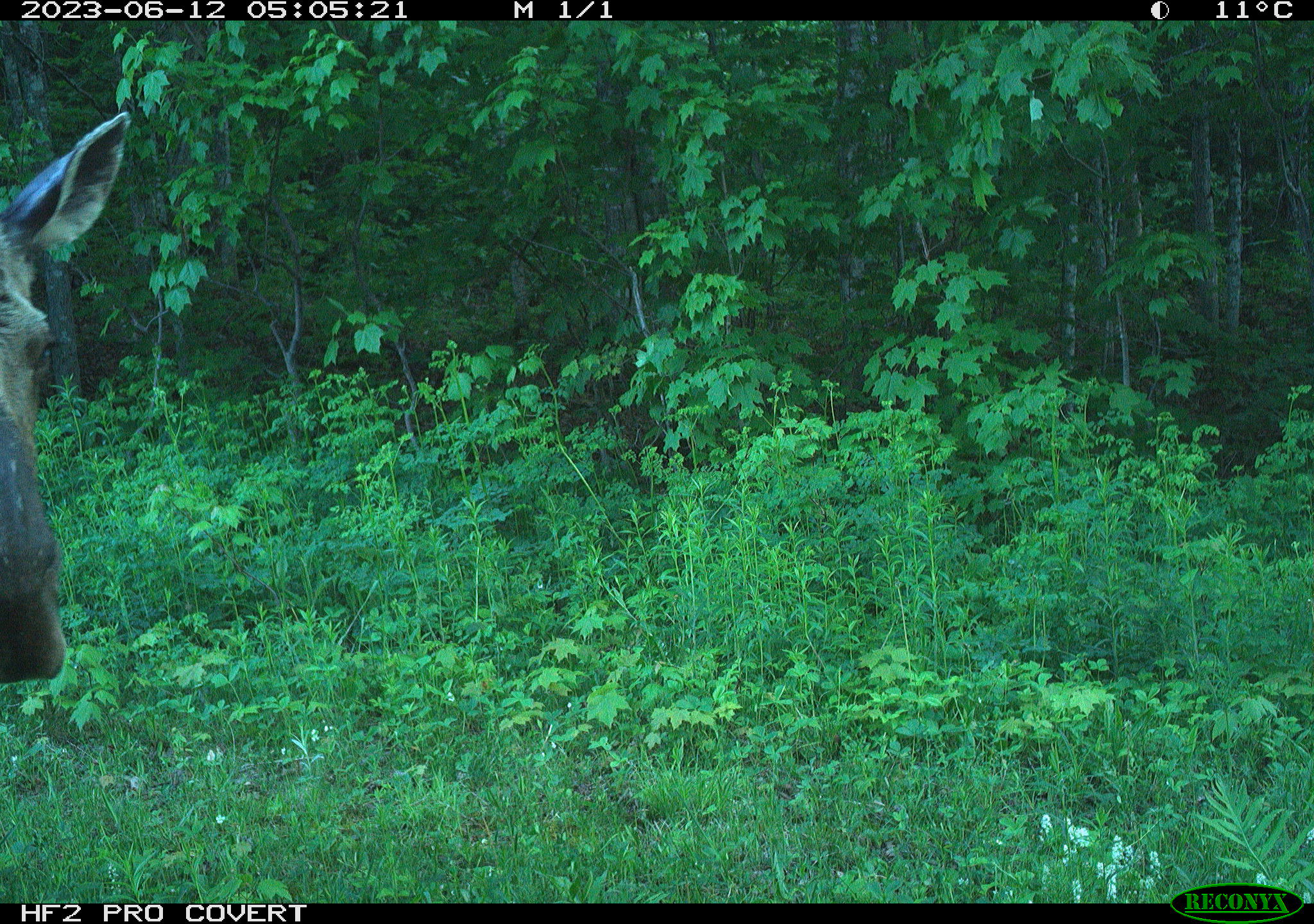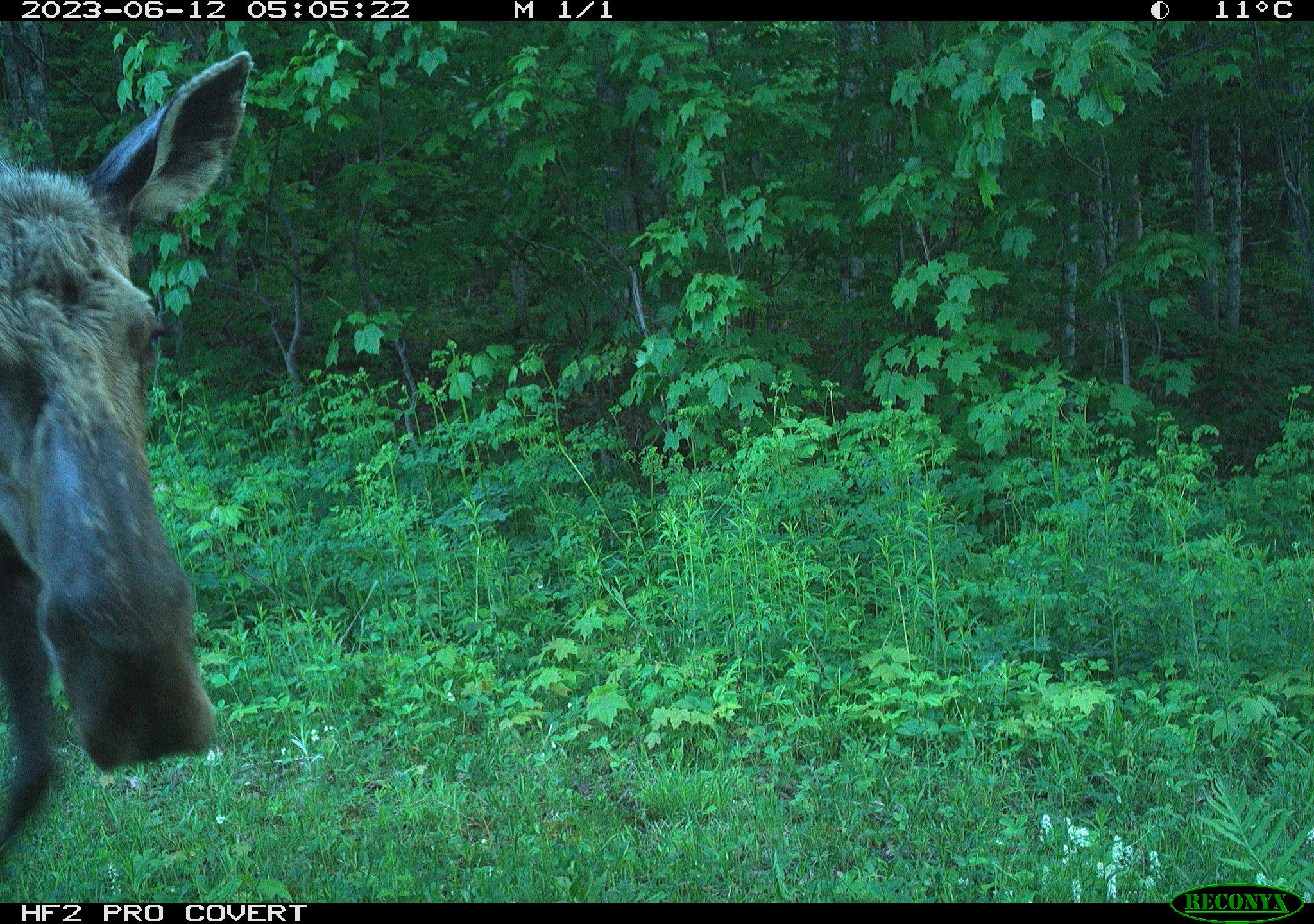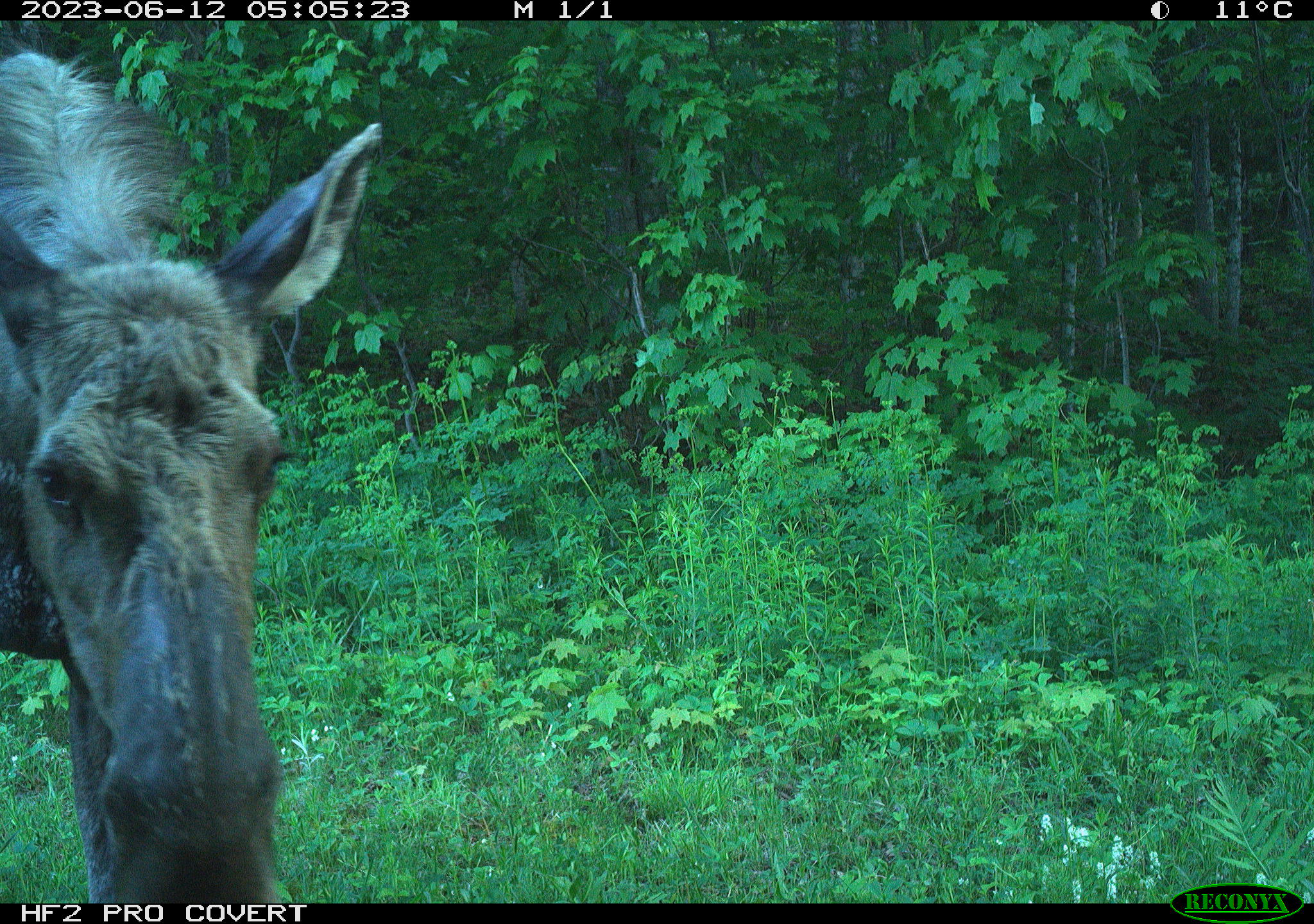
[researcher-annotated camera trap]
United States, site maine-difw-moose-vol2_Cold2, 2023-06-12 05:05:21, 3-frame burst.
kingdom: Animalia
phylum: Chordata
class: Mammalia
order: Artiodactyla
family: Cervidae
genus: Alces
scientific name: Alces alces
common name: moose